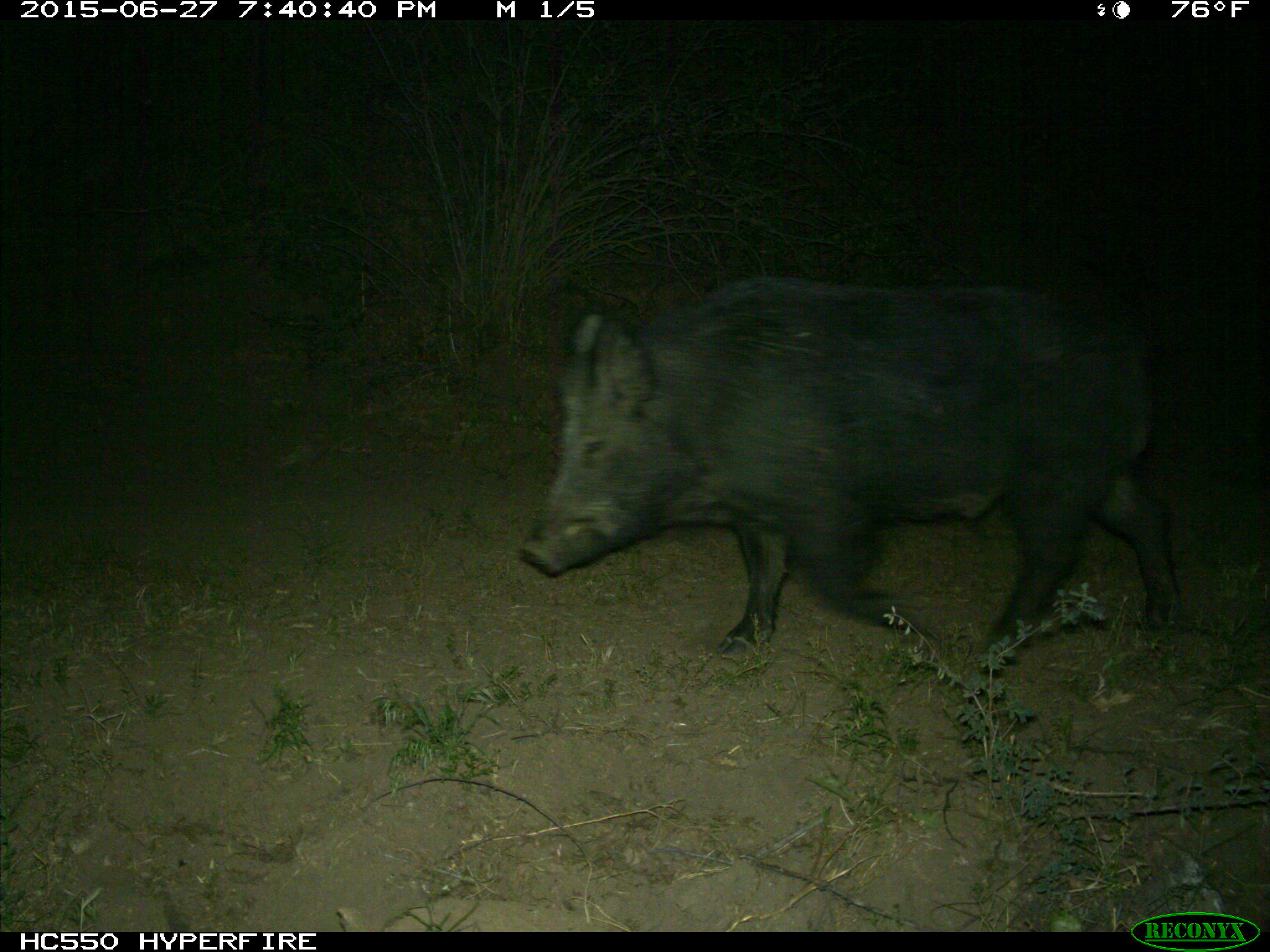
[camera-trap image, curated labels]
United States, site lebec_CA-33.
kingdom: Animalia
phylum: Chordata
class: Mammalia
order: Artiodactyla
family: Suidae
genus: Sus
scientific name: Sus scrofa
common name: wild boar